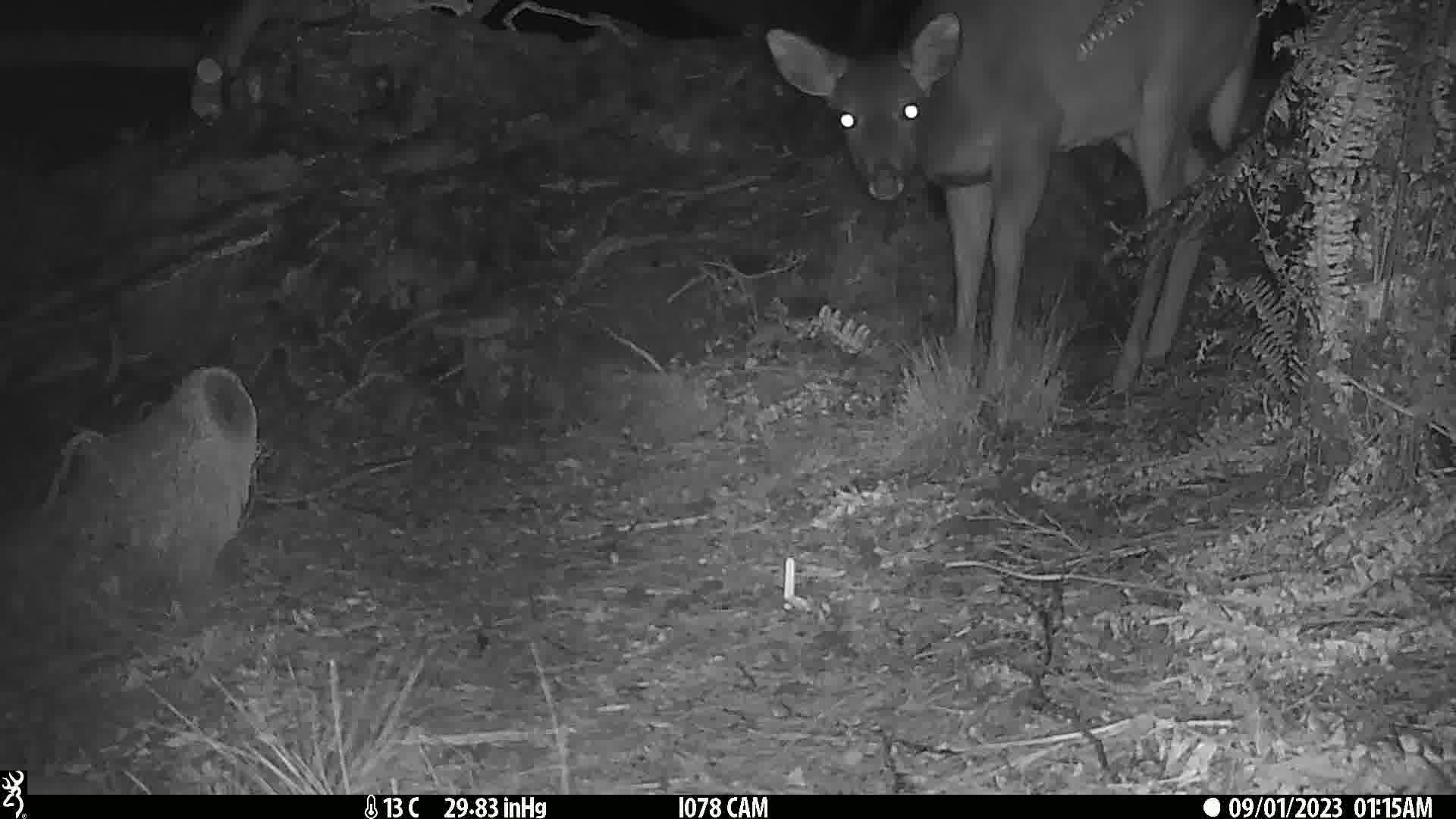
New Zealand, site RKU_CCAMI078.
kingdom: Animalia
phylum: Chordata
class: Mammalia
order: Artiodactyla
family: Cervidae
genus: Odocoileus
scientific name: Odocoileus virginianus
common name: white-tailed deer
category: white tailed deer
White tailed deer (white-tailed deer) (Odocoileus virginianus).